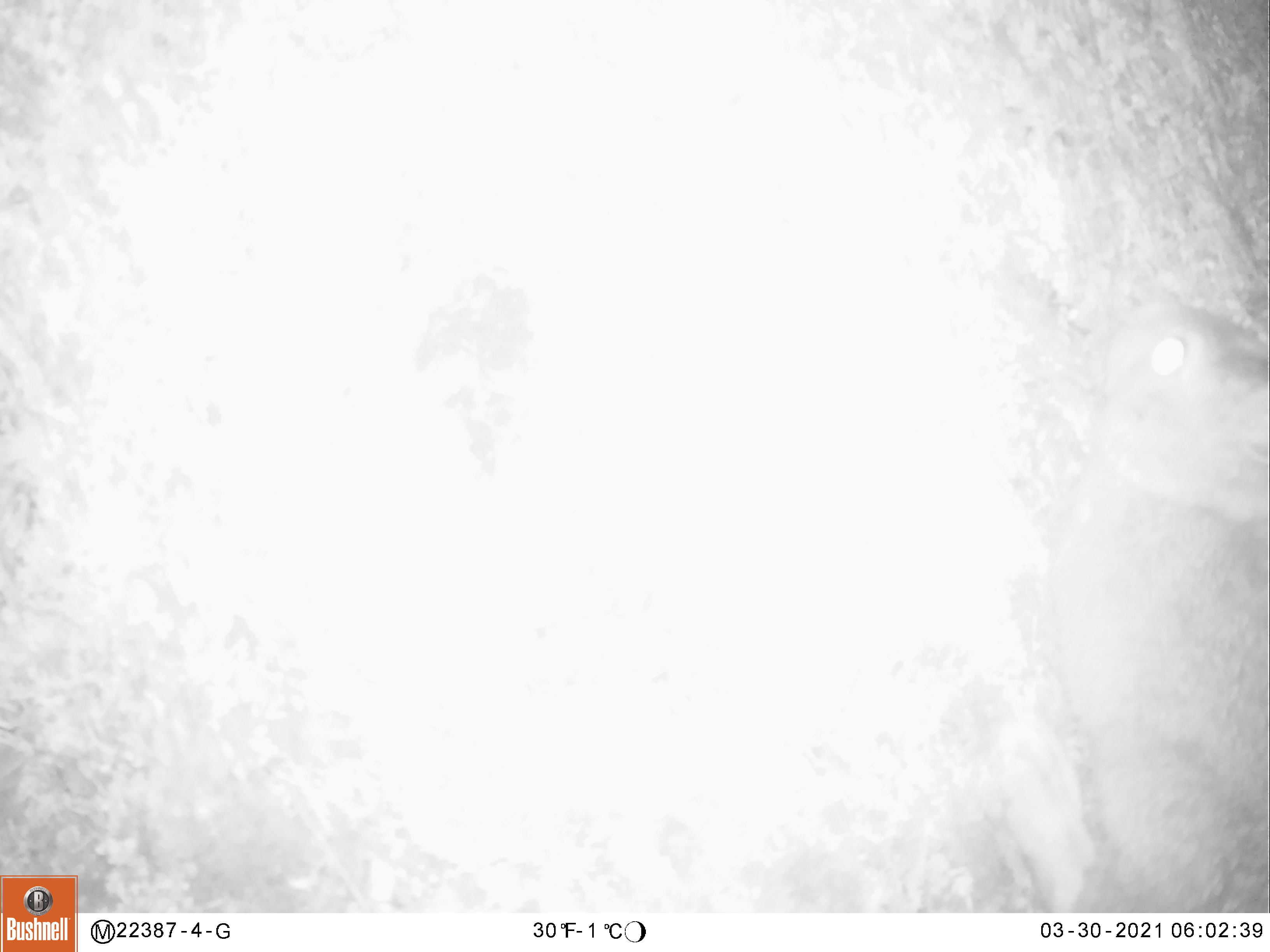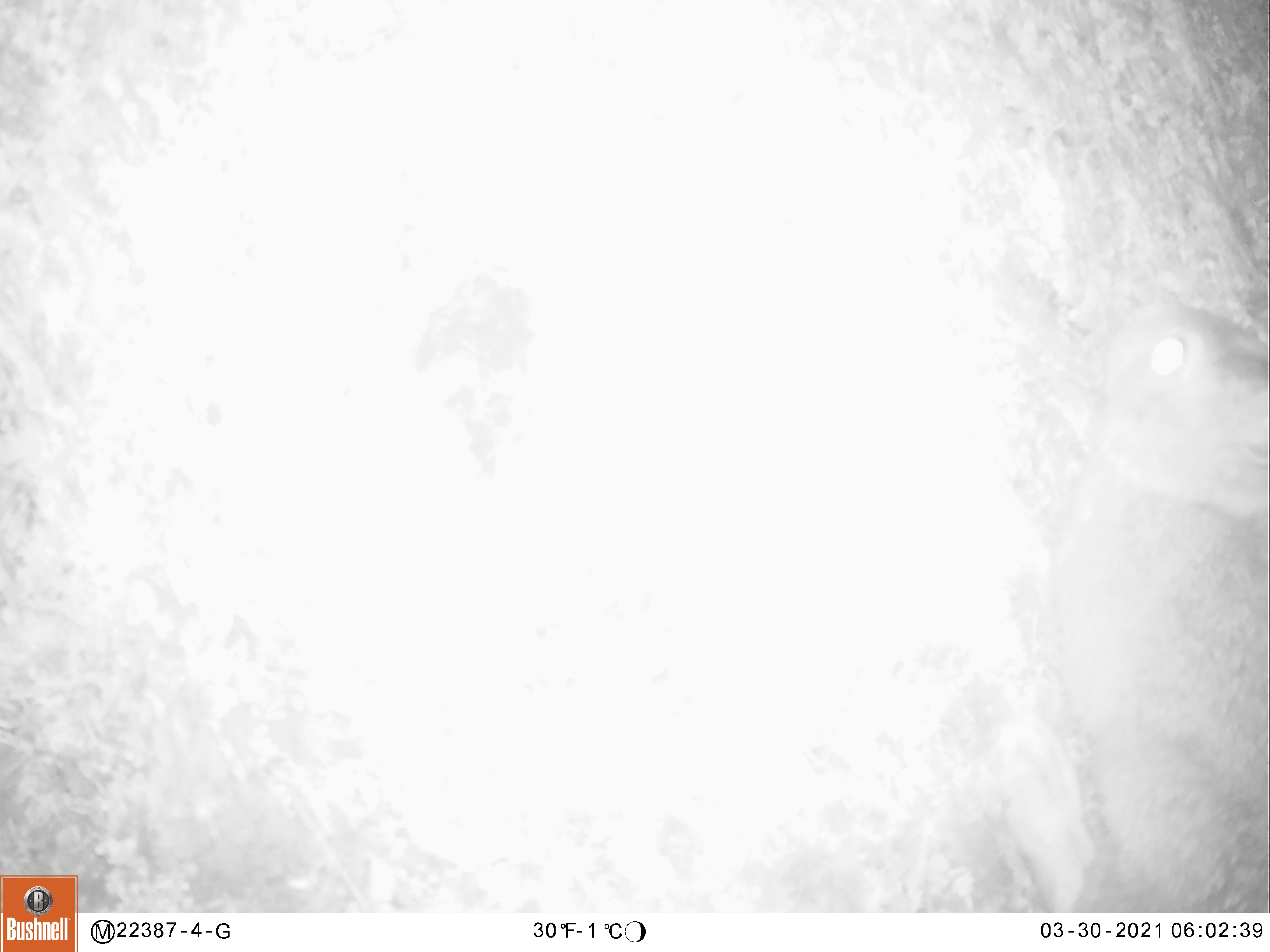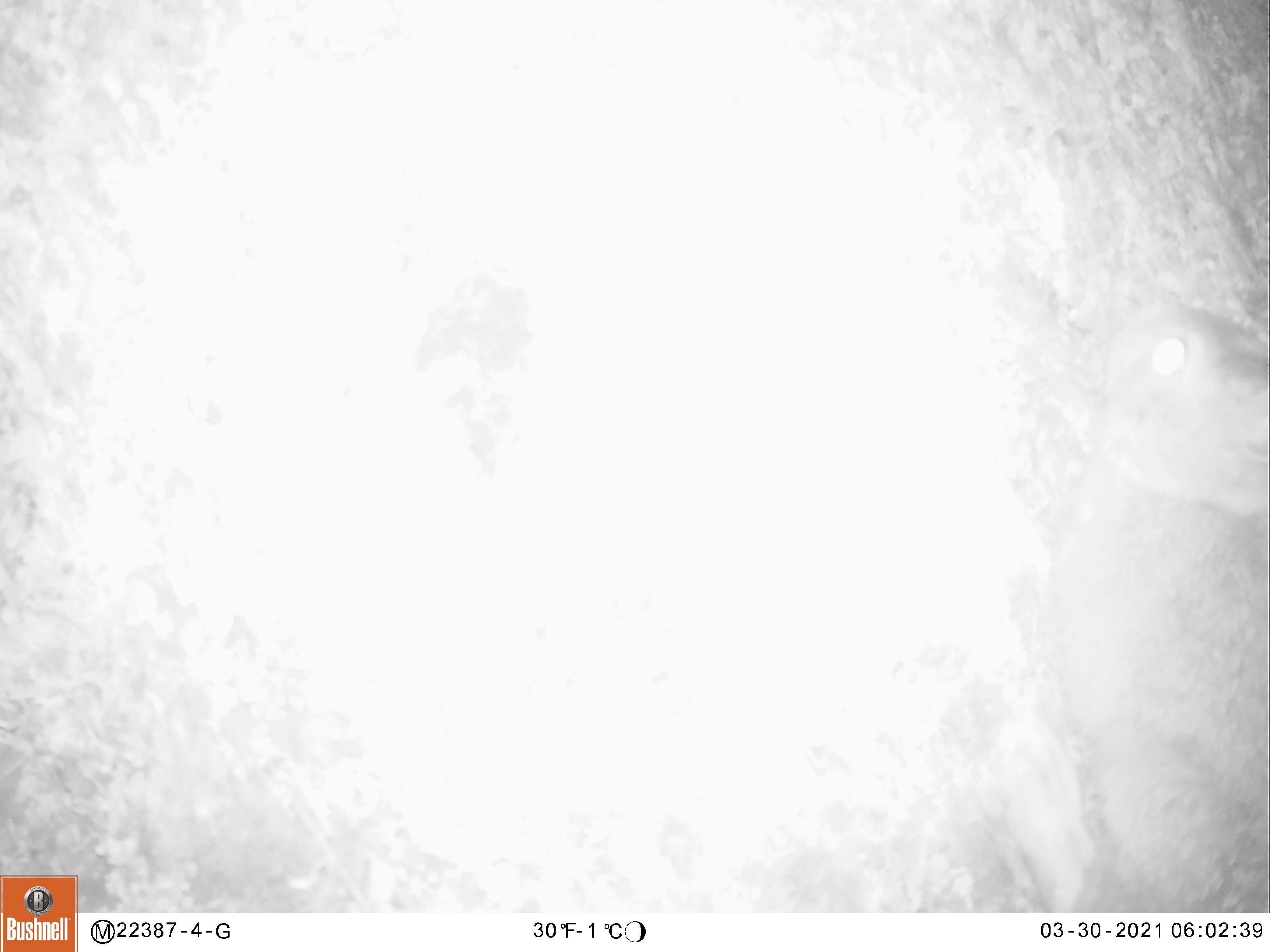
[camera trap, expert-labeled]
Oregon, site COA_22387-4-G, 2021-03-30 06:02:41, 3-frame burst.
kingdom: Animalia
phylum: Chordata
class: Mammalia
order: Lagomorpha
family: Leporidae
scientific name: Leporidae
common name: hares and rabbits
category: leporidae family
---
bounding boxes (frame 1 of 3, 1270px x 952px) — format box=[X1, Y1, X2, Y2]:
leporidae family: box=[988, 279, 1264, 912]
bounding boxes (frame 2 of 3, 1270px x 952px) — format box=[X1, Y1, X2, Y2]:
leporidae family: box=[973, 291, 1266, 909]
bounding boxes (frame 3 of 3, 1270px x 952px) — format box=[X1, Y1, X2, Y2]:
leporidae family: box=[983, 288, 1267, 910]